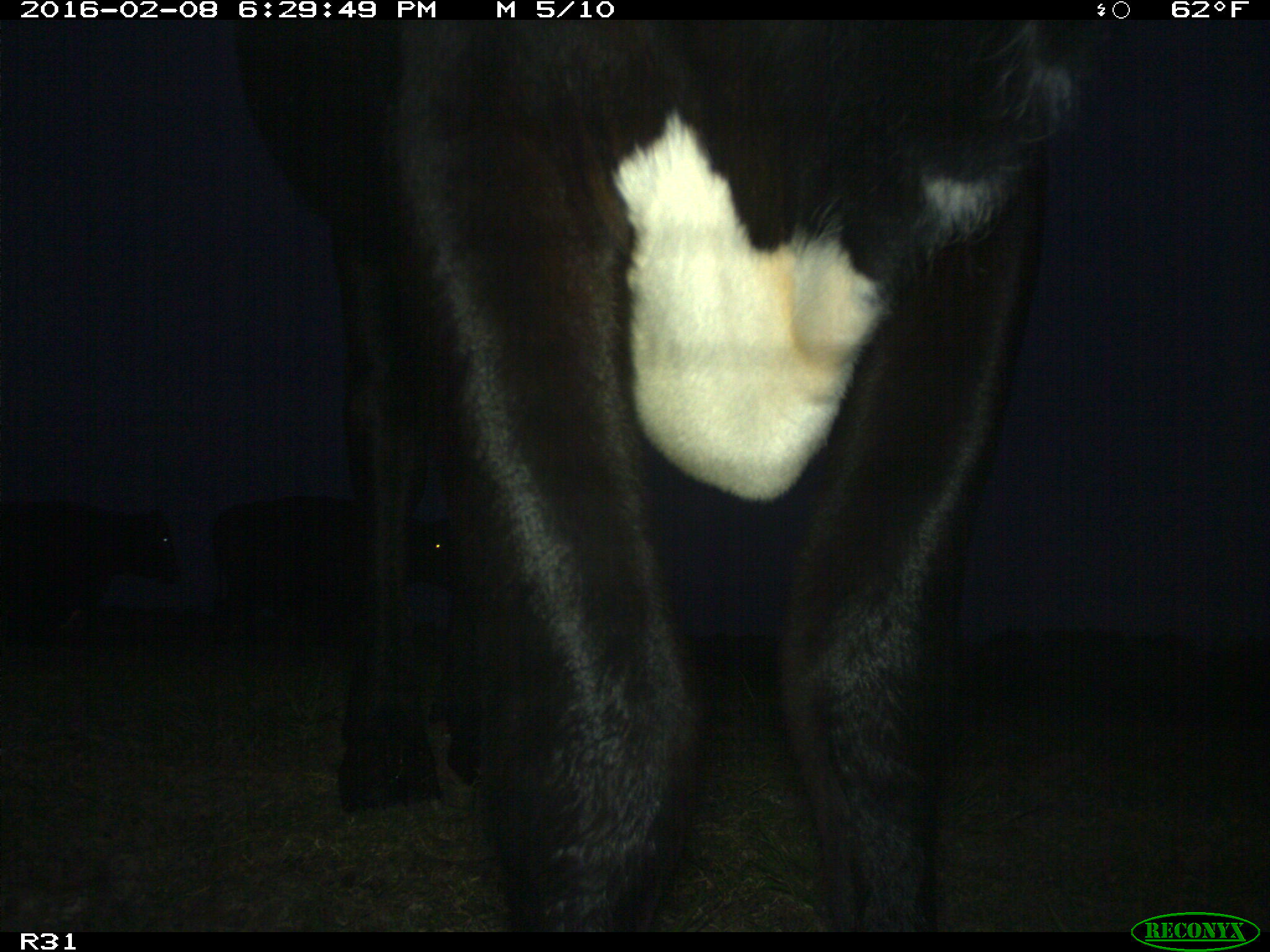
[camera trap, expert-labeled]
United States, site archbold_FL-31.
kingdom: Animalia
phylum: Chordata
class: Mammalia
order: Artiodactyla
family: Bovidae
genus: Bos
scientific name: Bos taurus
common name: domestic cow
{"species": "Bos taurus (domestic cow)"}